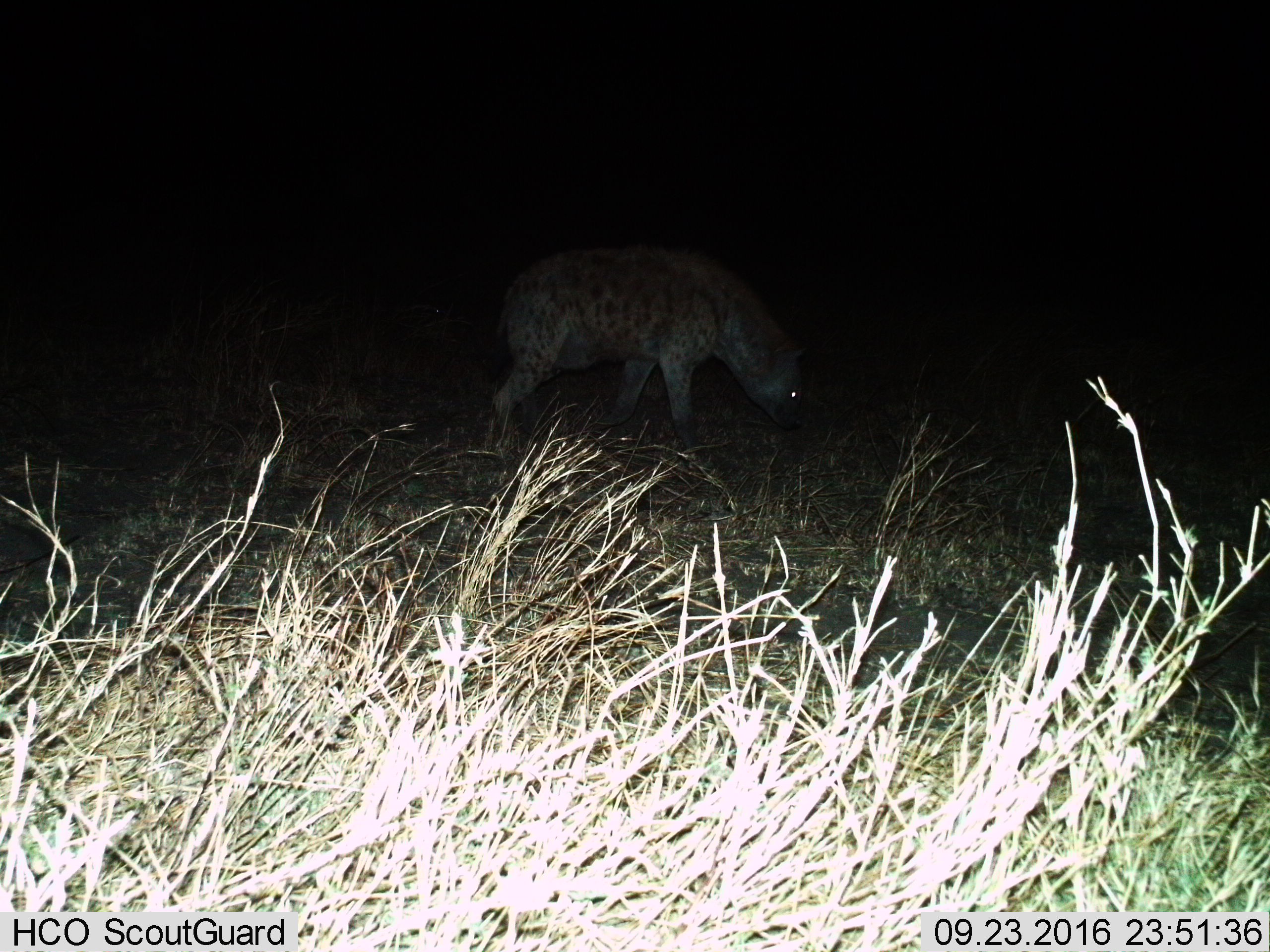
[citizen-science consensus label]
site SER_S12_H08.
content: unidentified animal